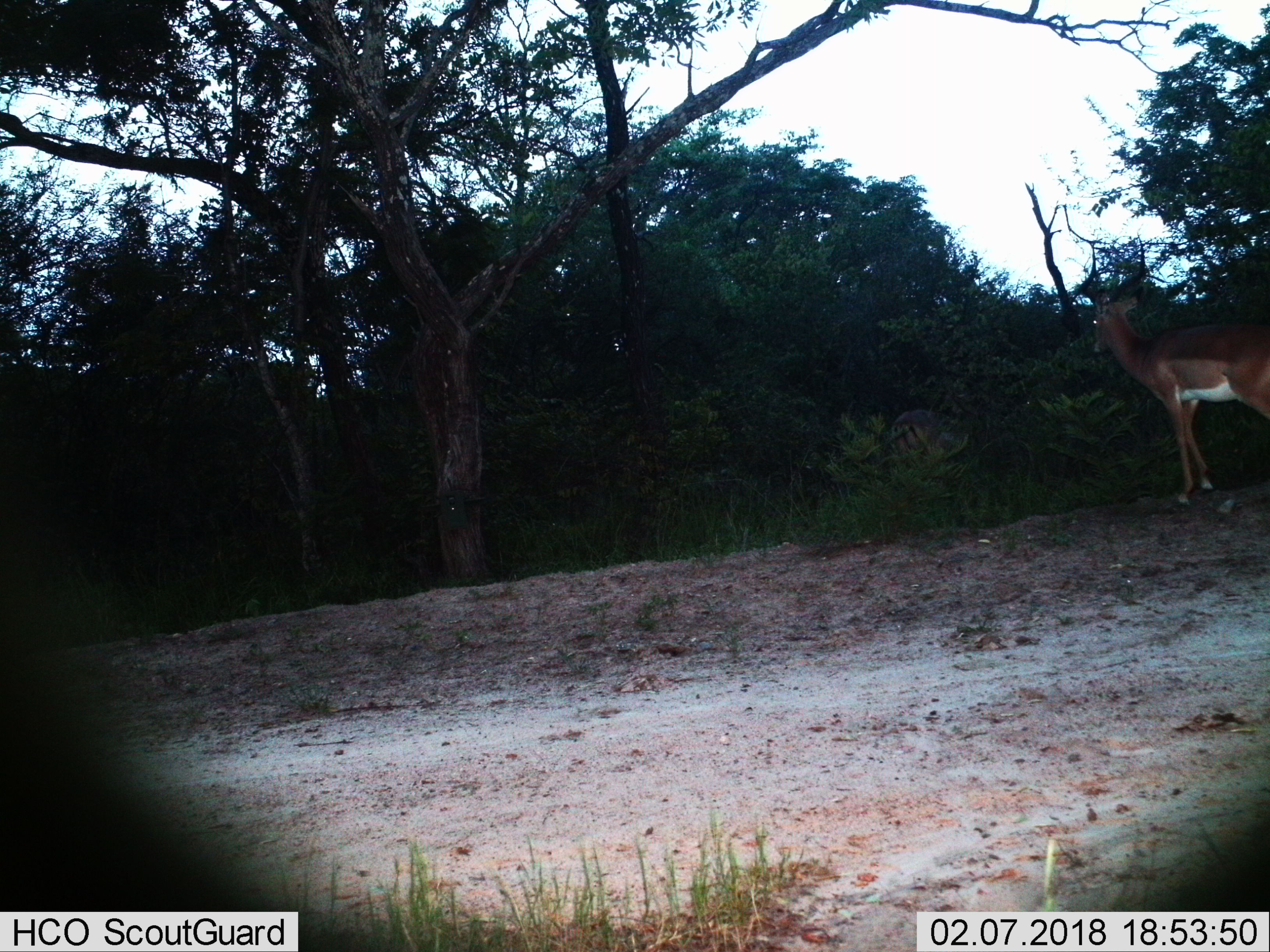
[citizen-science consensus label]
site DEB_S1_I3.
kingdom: Animalia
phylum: Chordata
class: Mammalia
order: Artiodactyla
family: Bovidae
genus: Aepyceros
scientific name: Aepyceros melampus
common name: impala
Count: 1.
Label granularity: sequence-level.